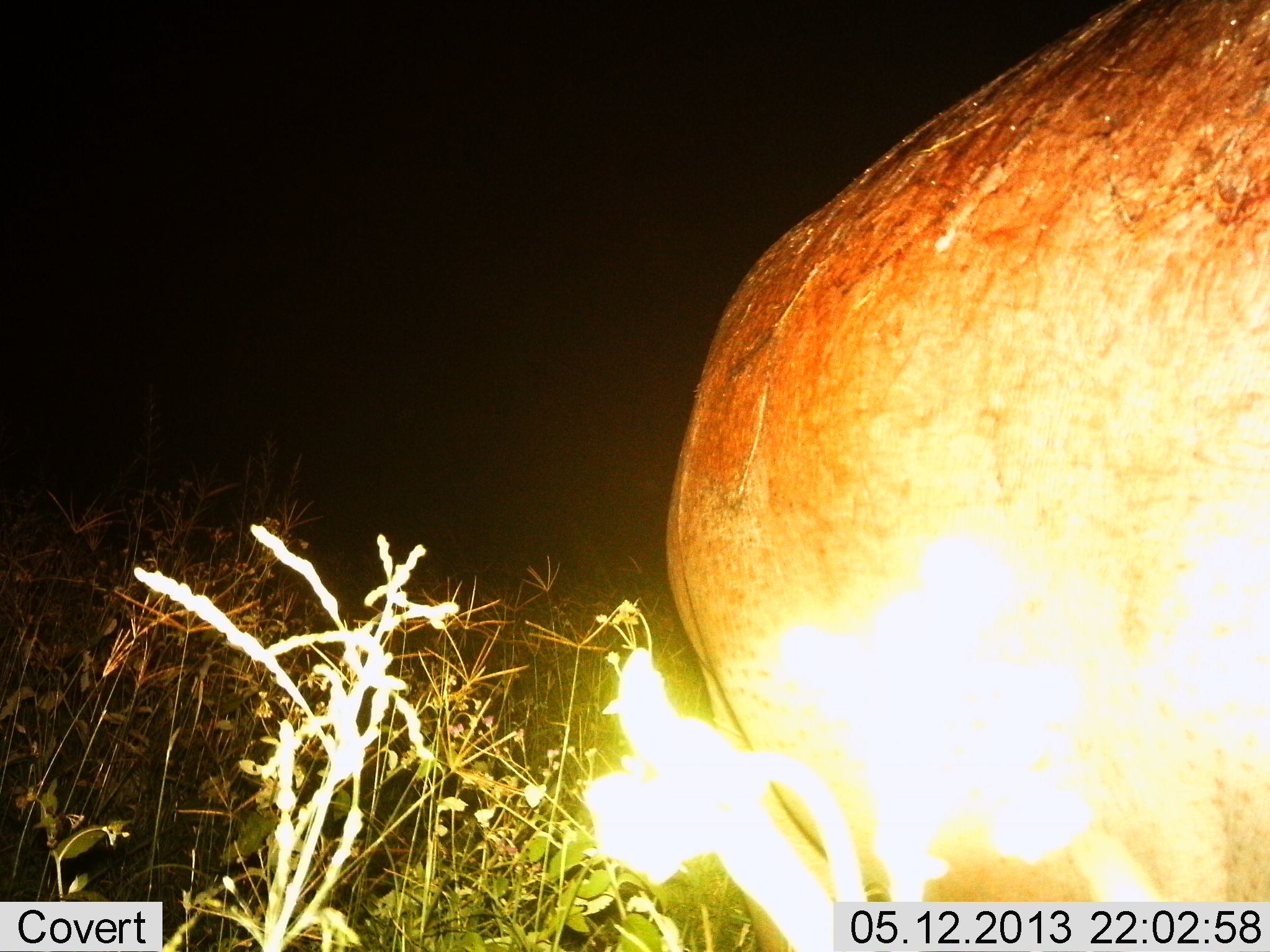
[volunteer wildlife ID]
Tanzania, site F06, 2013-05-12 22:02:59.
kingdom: Animalia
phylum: Chordata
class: Mammalia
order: Artiodactyla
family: Hippopotamidae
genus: Hippopotamus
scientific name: Hippopotamus amphibius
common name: hippopotamus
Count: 1.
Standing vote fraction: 80%.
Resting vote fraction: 0%.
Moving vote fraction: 20%.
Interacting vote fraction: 0%.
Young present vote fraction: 0%.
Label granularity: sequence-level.